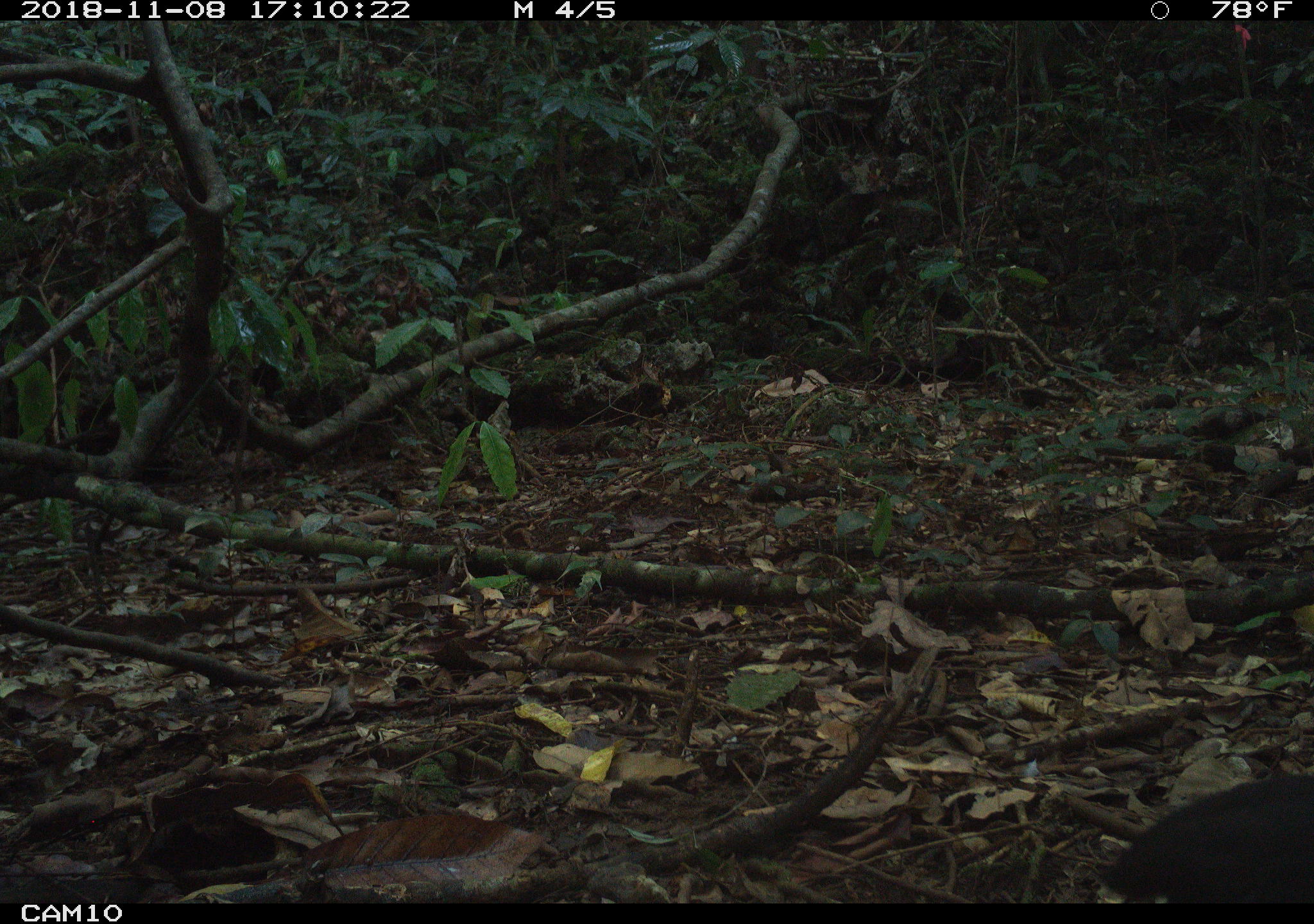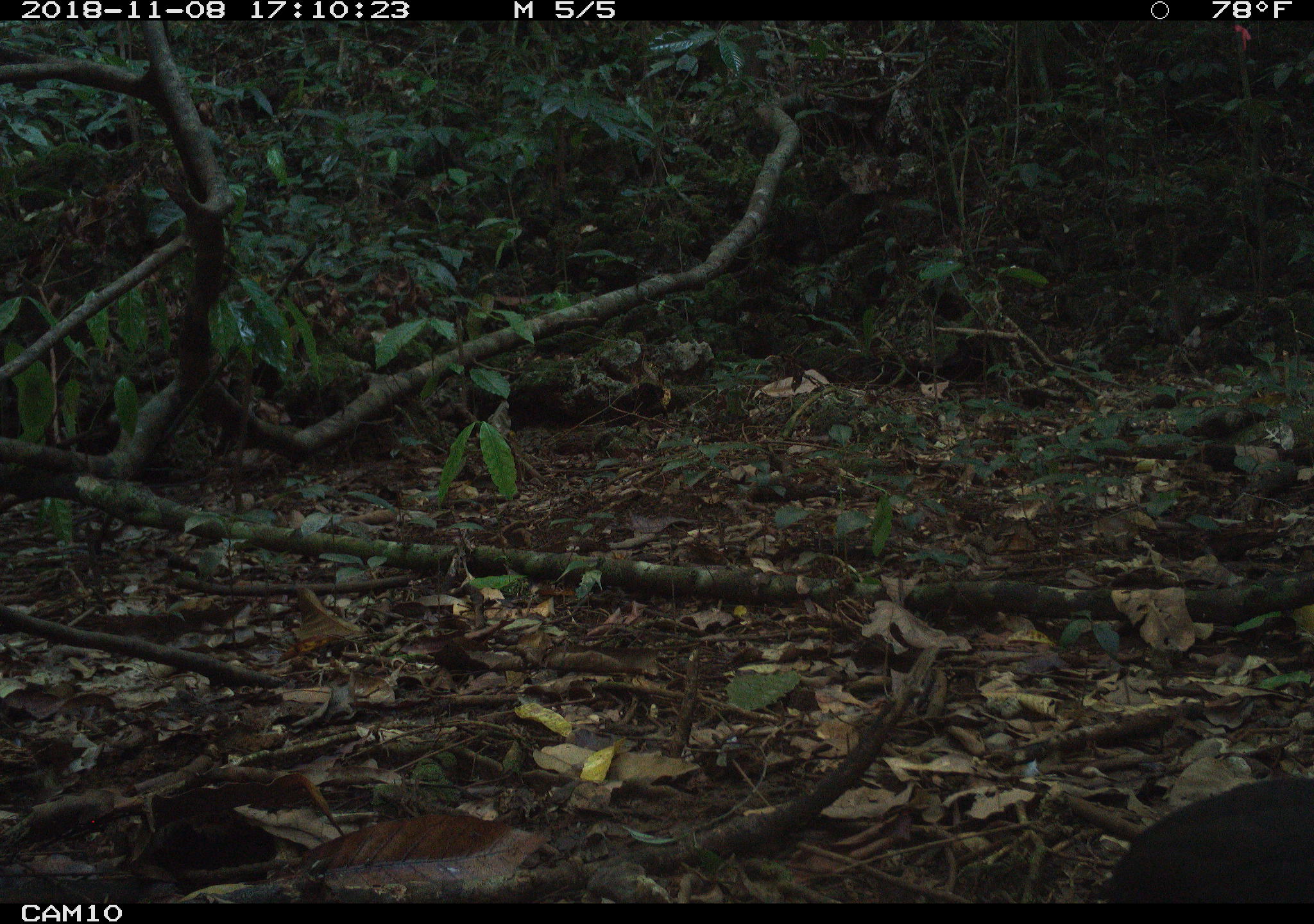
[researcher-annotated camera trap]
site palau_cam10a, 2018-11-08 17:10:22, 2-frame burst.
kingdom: Animalia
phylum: Chordata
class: Aves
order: Galliformes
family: Megapodiidae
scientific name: Megapodiidae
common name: megapode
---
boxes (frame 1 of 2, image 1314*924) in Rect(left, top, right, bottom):
megapode: Rect(1103, 770, 1313, 905)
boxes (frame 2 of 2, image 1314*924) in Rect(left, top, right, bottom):
megapode: Rect(1097, 773, 1313, 906)